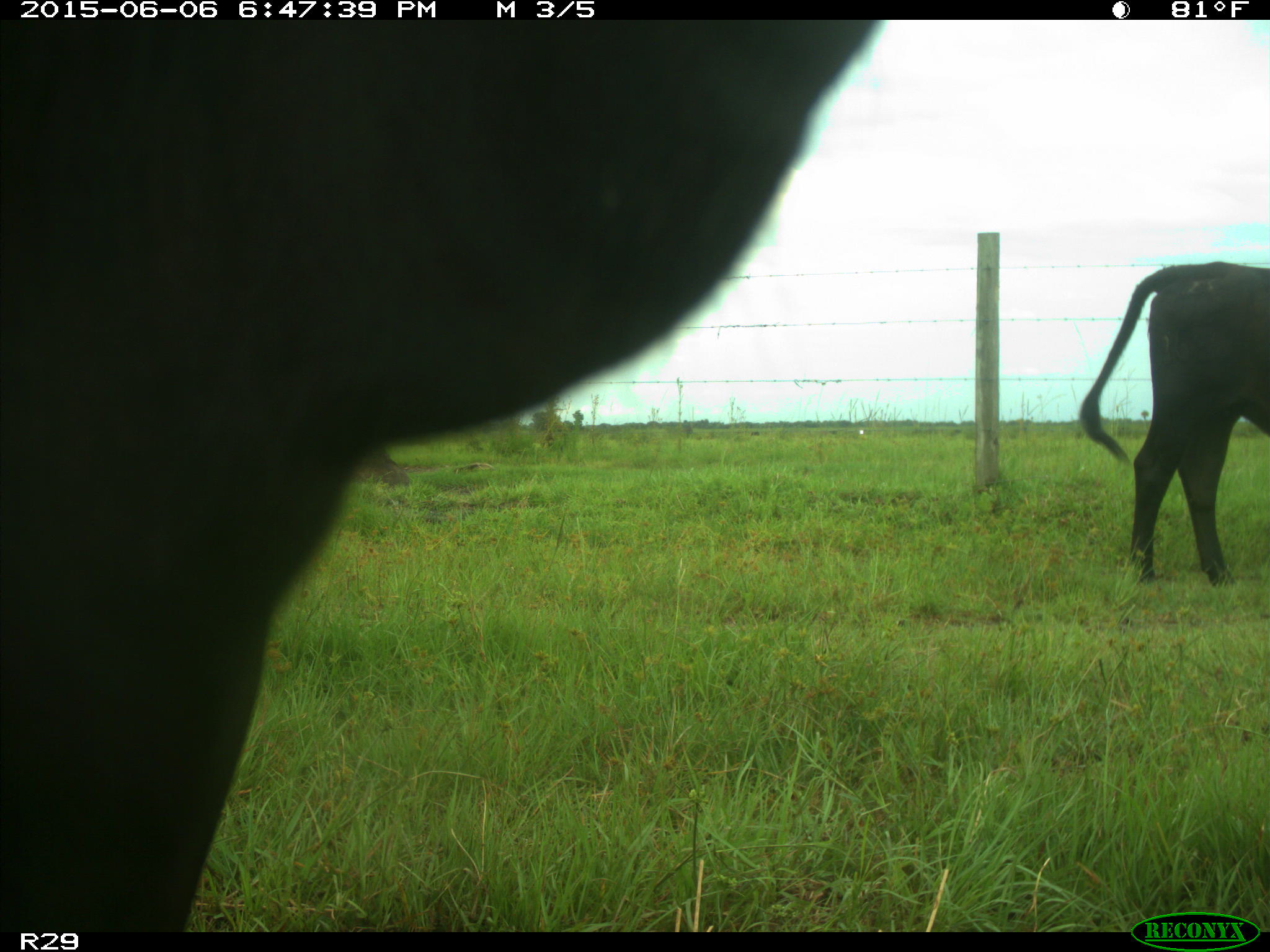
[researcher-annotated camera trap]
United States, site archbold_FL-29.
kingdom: Animalia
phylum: Chordata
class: Mammalia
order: Artiodactyla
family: Bovidae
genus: Bos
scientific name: Bos taurus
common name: domestic cow